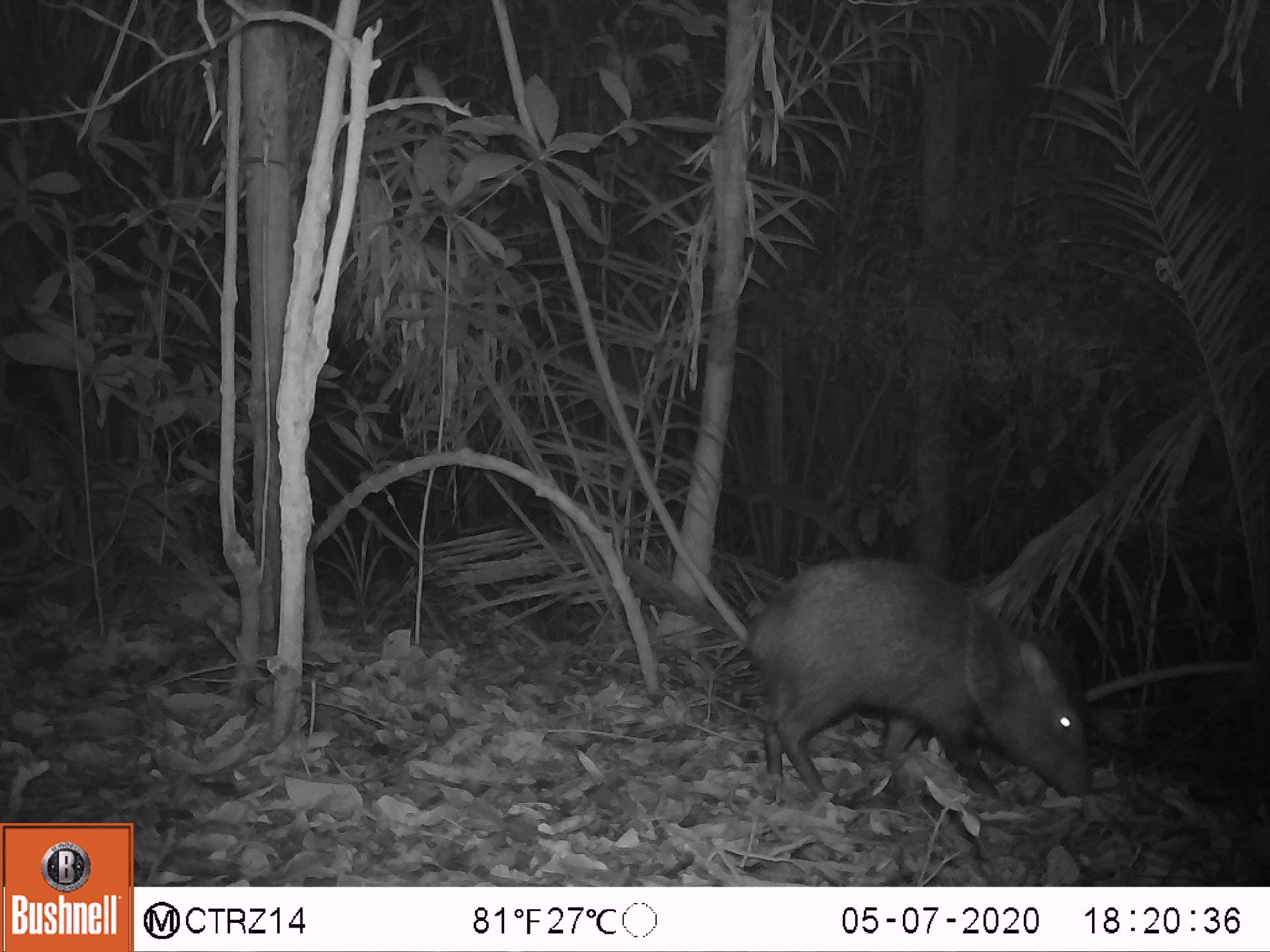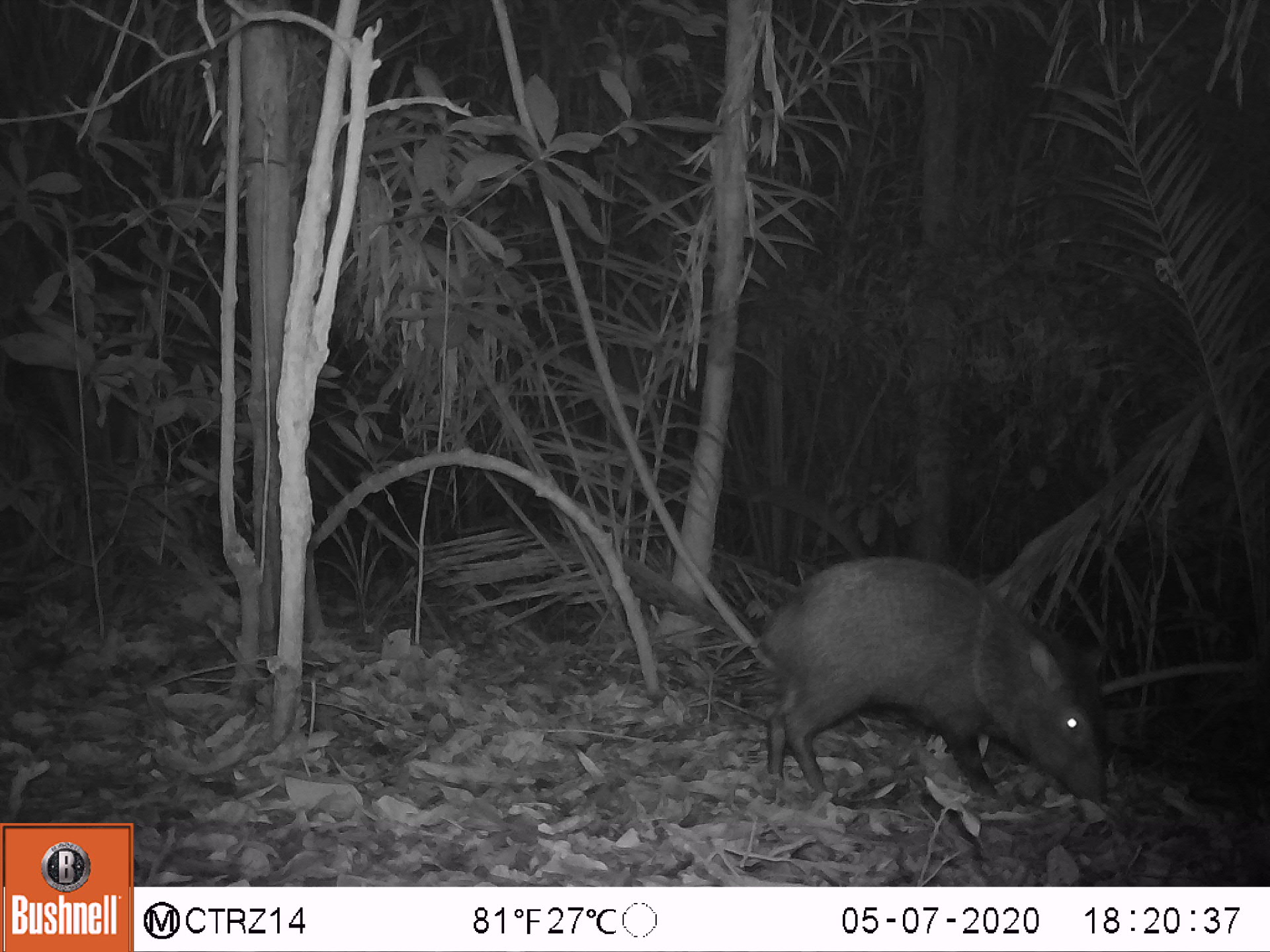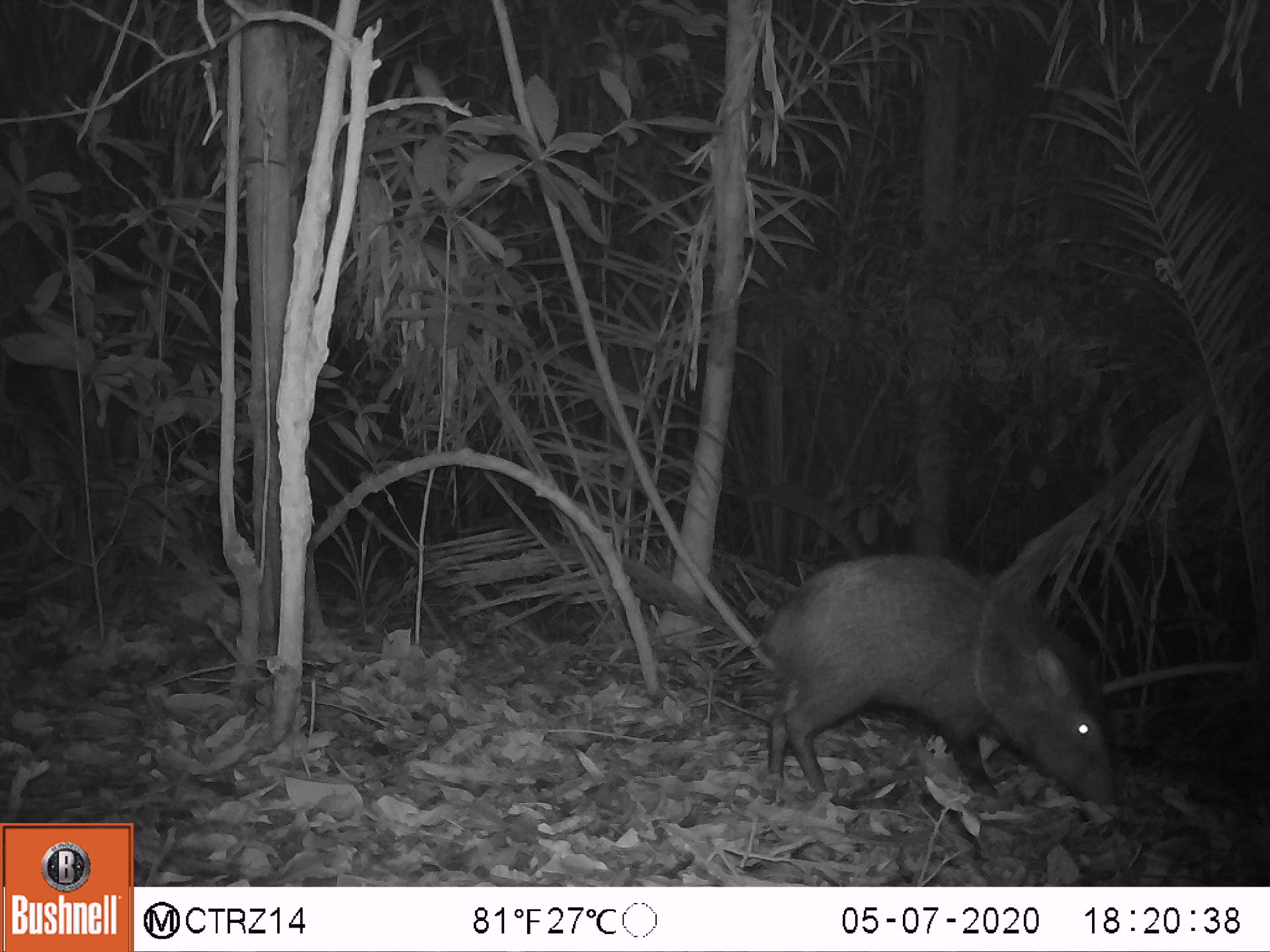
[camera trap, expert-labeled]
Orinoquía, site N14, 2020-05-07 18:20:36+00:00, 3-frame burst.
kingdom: Animalia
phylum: Chordata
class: Mammalia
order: Artiodactyla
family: Tayassuidae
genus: Pecari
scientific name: Pecari tajacu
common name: collared peccary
Collared peccary (Pecari tajacu).